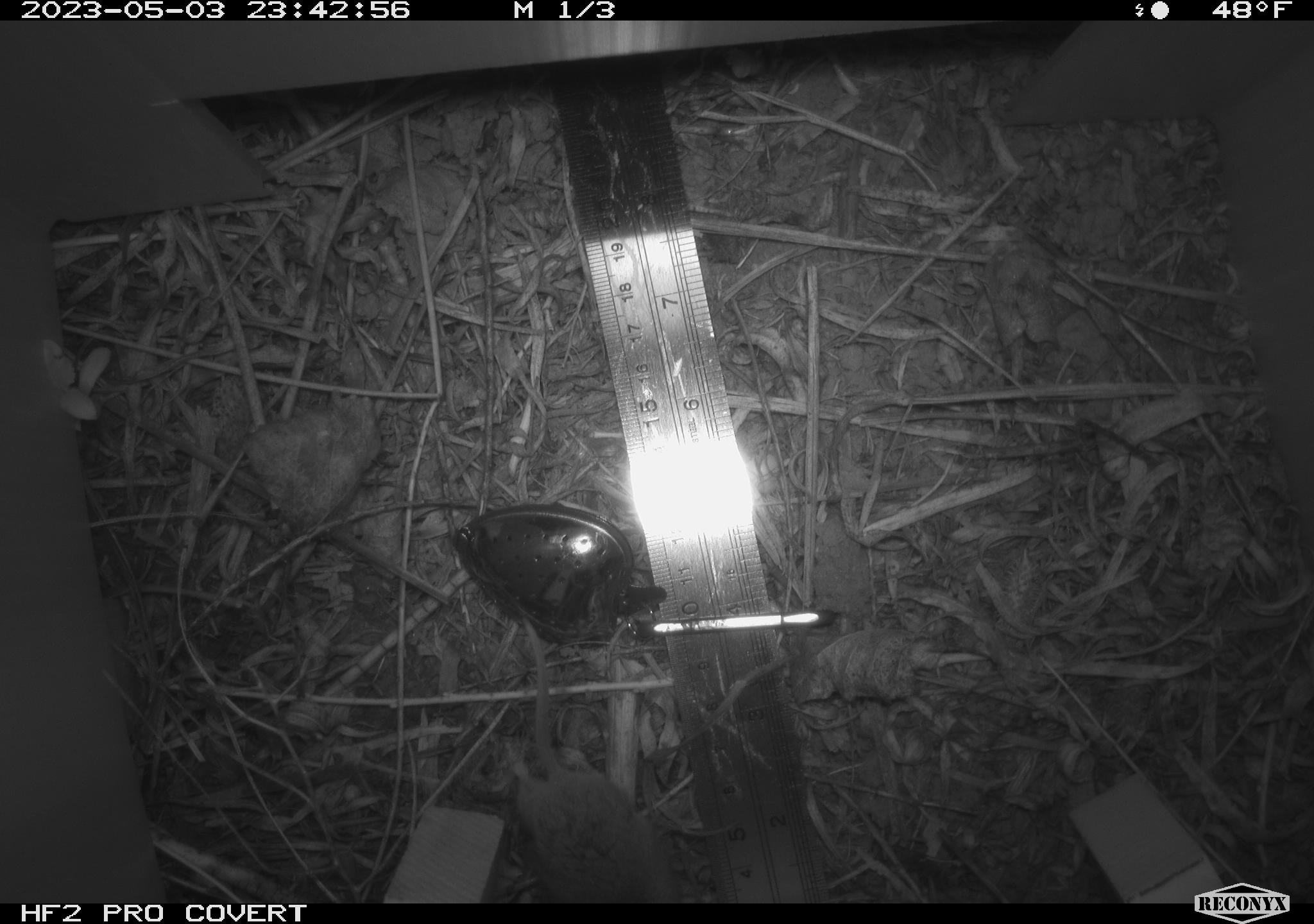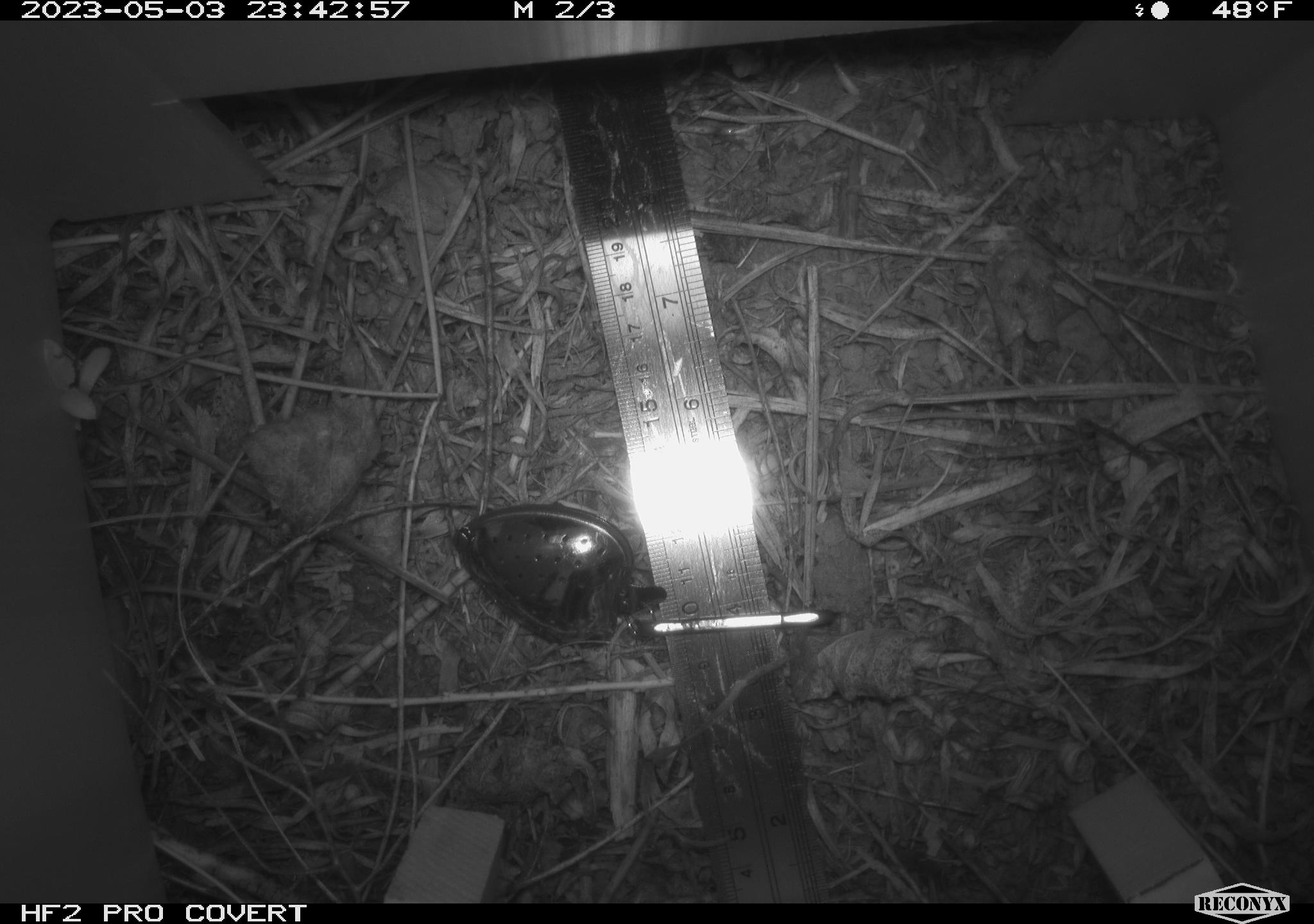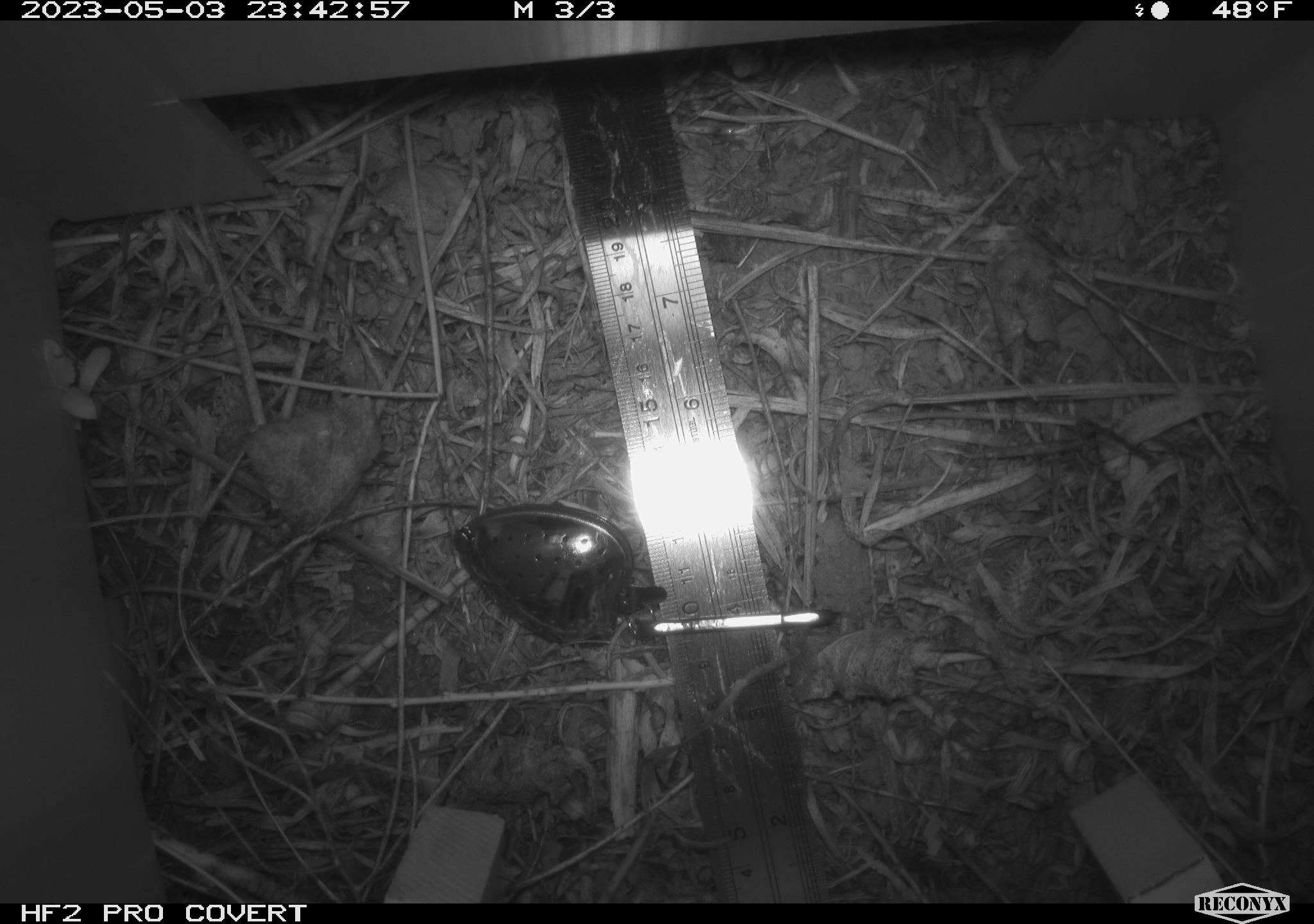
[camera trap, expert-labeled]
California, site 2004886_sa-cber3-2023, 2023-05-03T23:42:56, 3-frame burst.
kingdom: Animalia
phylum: Chordata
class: Mammalia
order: Rodentia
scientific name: Rodentia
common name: mouse species